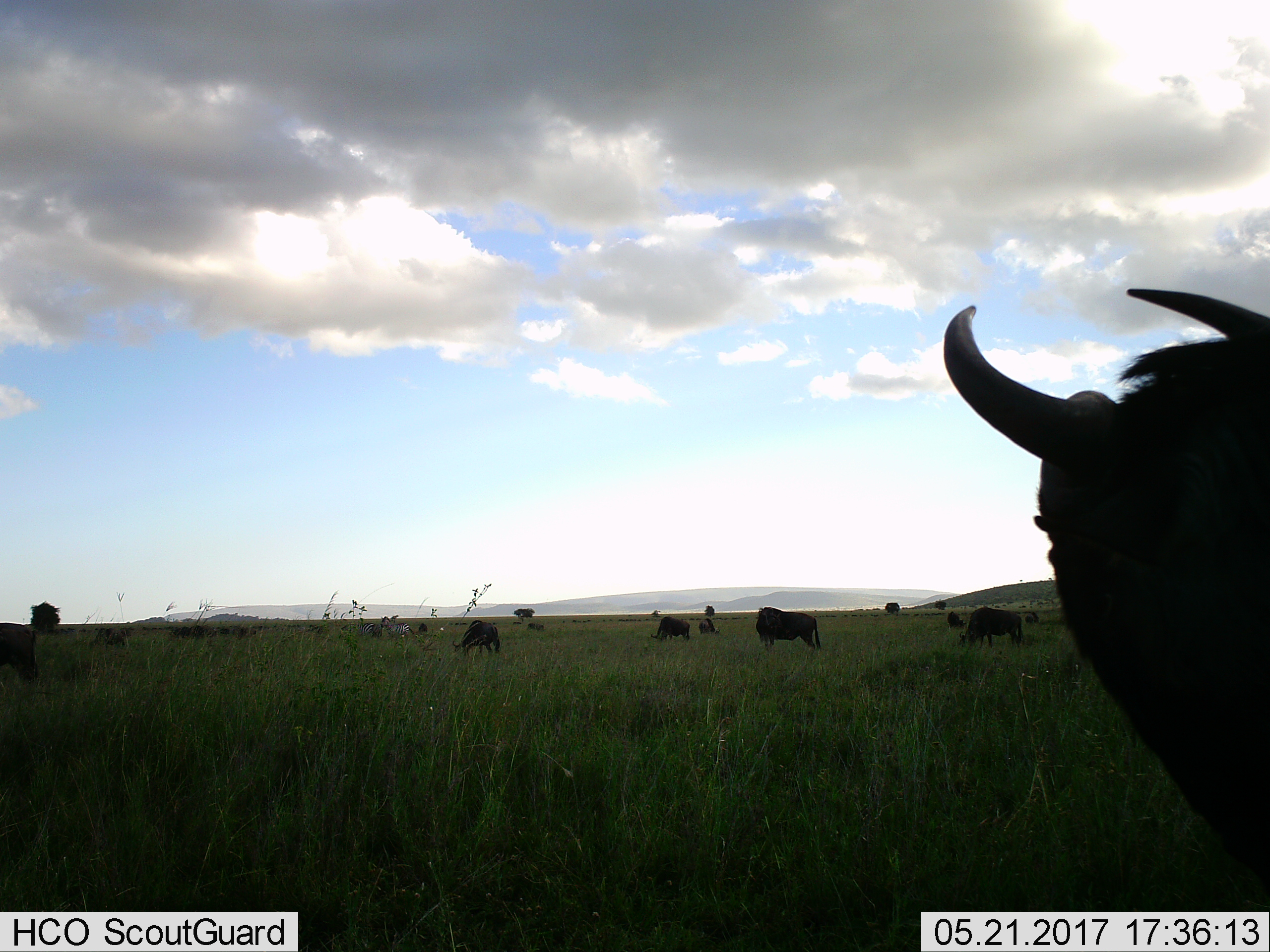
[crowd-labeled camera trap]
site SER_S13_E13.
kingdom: Animalia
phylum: Chordata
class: Mammalia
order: Artiodactyla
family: Bovidae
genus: Connochaetes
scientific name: Connochaetes taurinus taurinus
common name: blue wildebeest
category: wildebeestblue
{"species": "wildebeestblue (blue wildebeest) (Connochaetes taurinus taurinus)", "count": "11-50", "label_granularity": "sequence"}